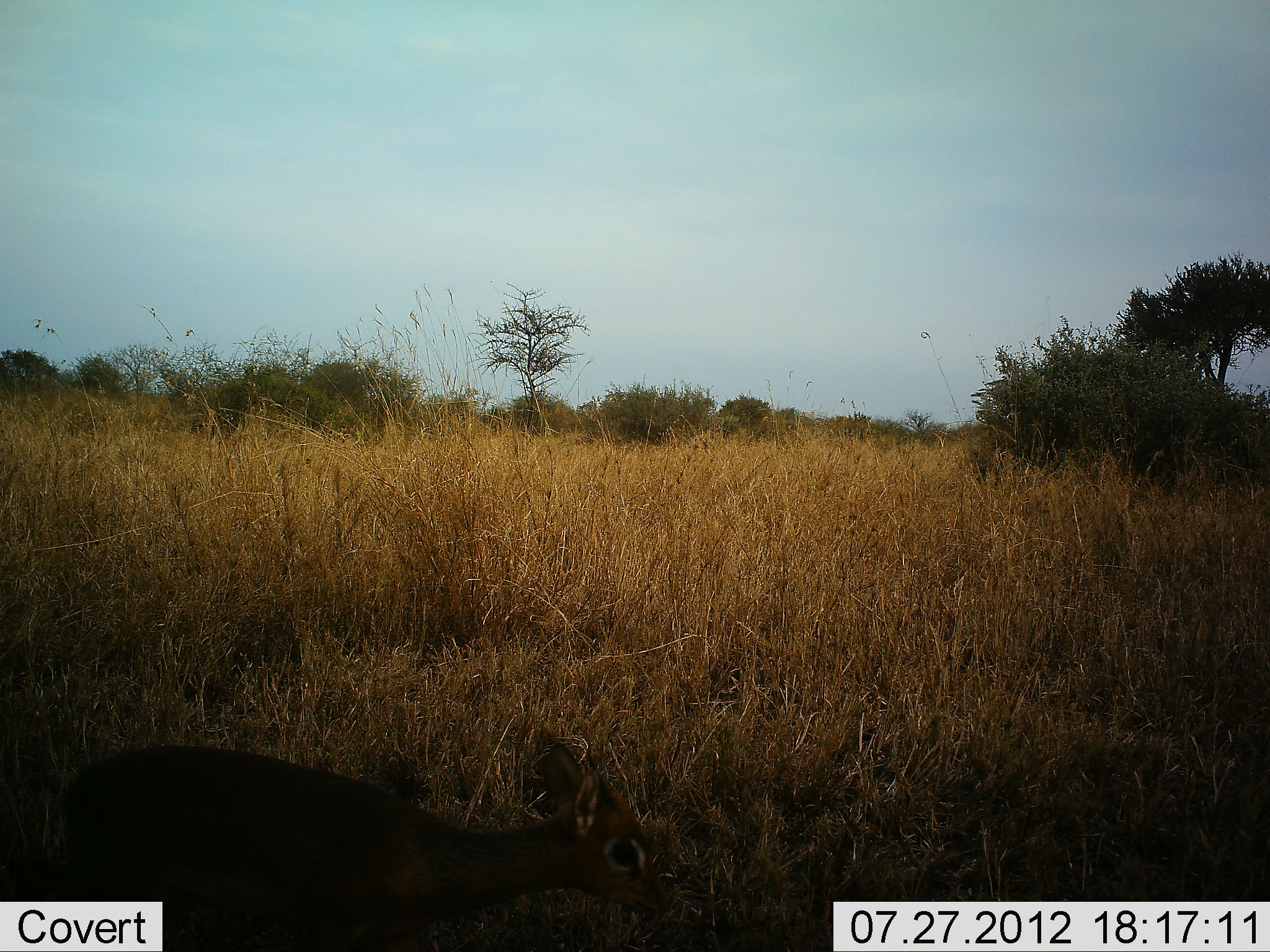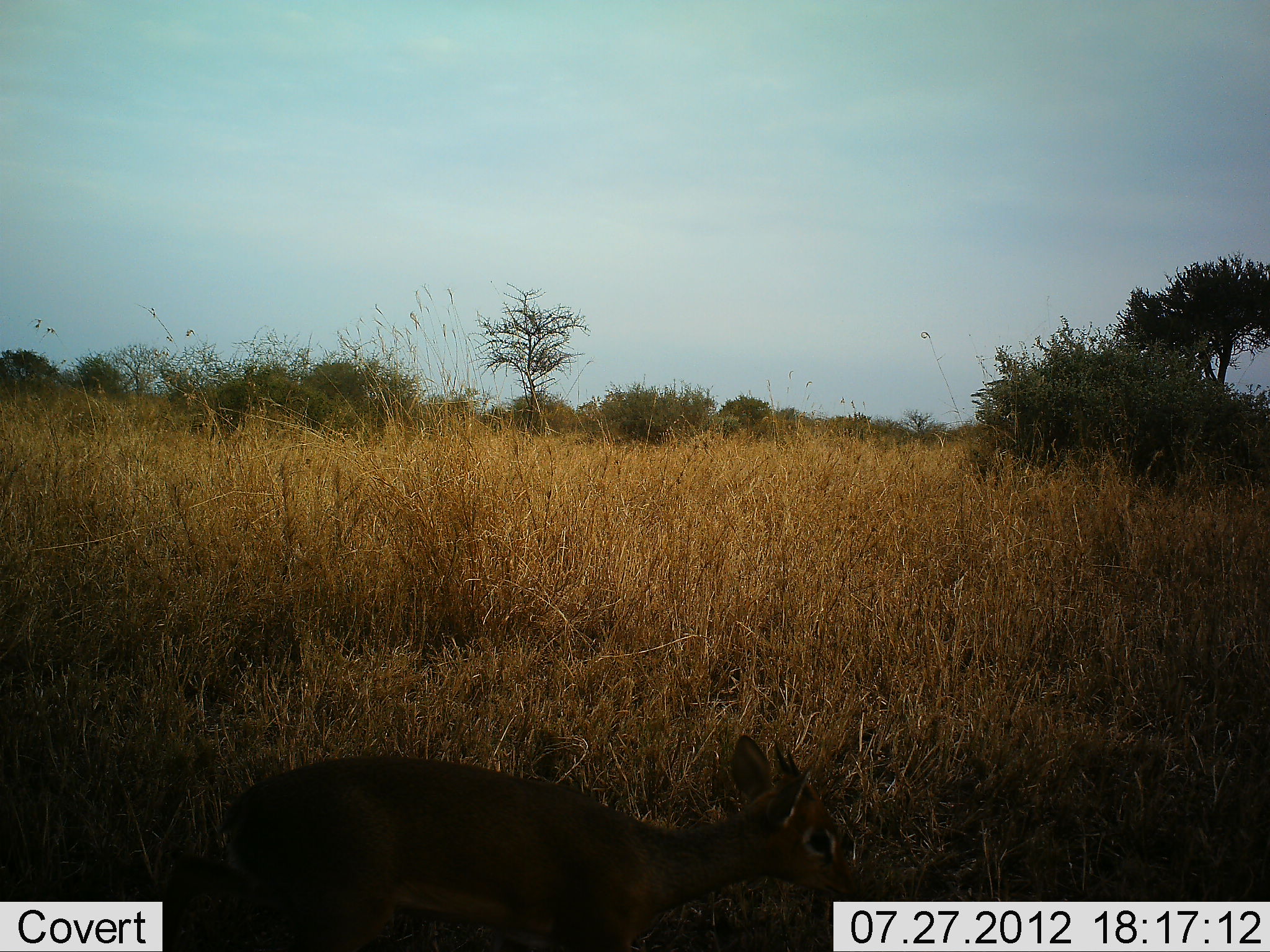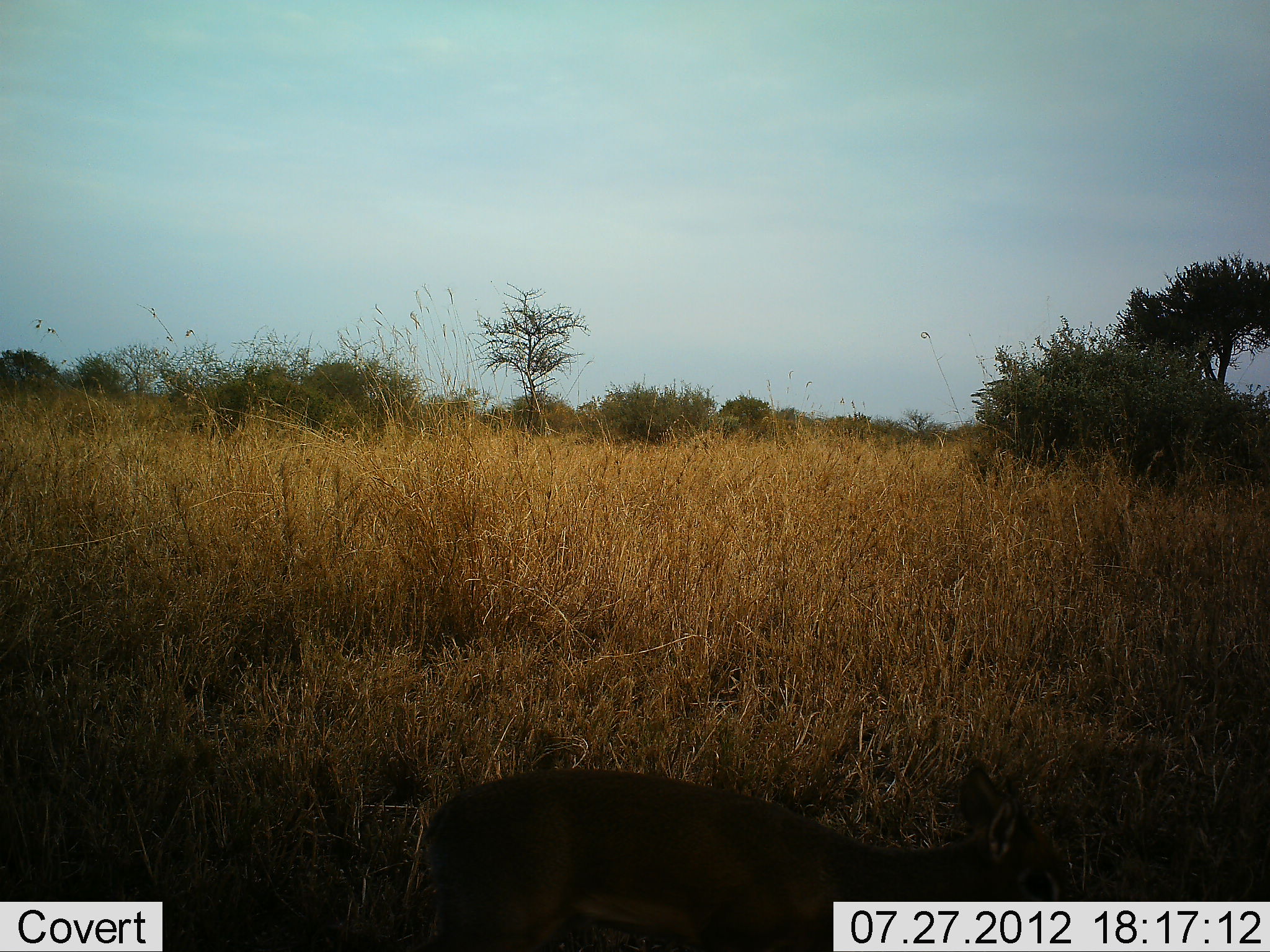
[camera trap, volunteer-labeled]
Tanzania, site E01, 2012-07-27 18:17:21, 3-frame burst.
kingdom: Animalia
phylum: Chordata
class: Mammalia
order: Artiodactyla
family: Bovidae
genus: Madoqua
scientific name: Madoqua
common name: dikdik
Dikdik (Madoqua), count 1. Behavior (volunteer vote fractions): standing 10%, resting 0%, moving 100%, interacting 0%. Young present (vote fraction): 0%. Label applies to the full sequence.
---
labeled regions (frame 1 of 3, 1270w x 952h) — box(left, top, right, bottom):
animal: box(52, 740, 676, 952)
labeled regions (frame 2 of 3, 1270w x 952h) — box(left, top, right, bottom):
animal: box(159, 732, 868, 952)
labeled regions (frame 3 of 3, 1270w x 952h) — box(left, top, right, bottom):
animal: box(420, 762, 1082, 952)